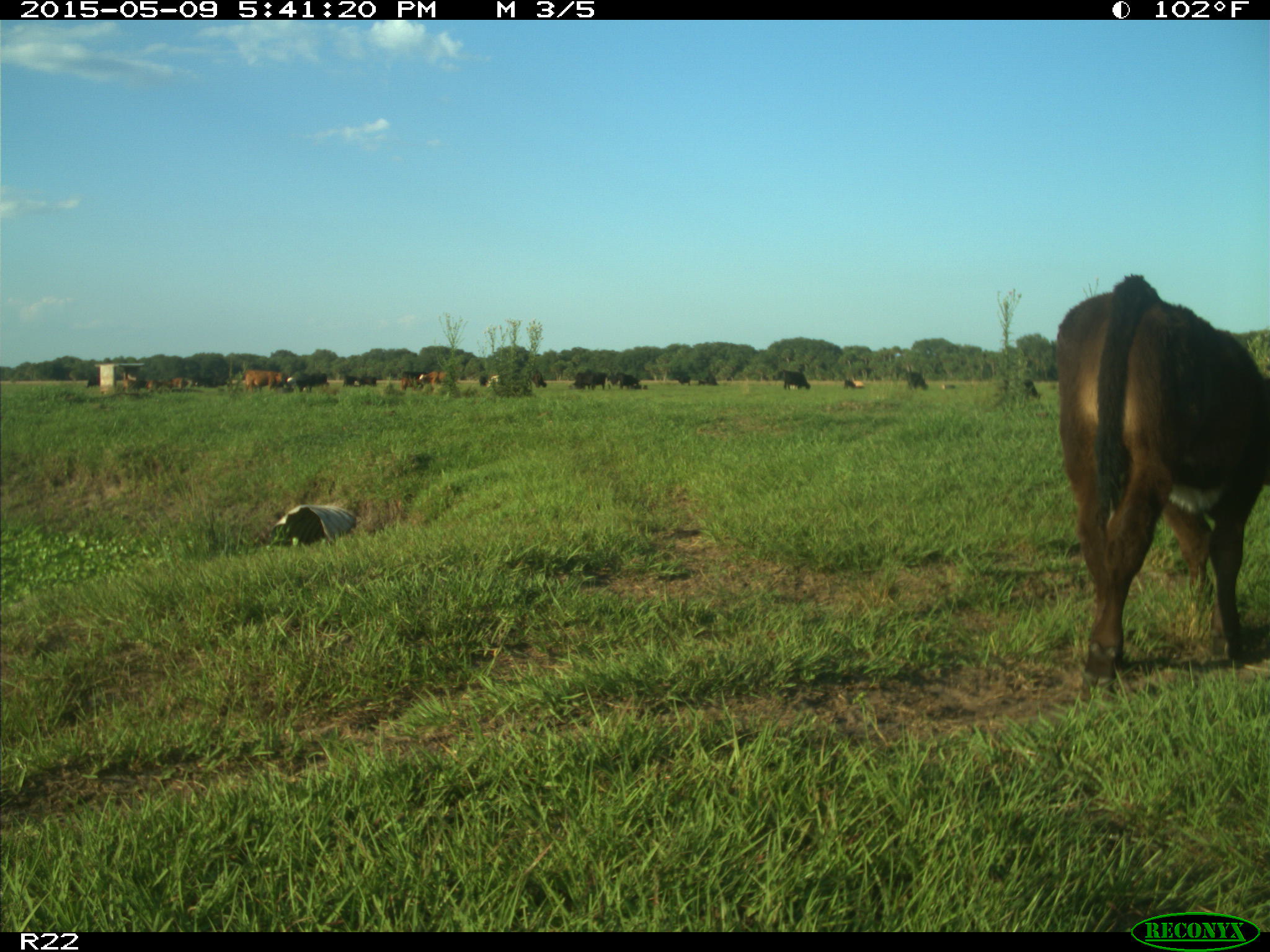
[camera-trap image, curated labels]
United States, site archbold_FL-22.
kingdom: Animalia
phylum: Chordata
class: Mammalia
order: Artiodactyla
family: Bovidae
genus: Bos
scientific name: Bos taurus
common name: domestic cow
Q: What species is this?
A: Bos taurus (domestic cow).